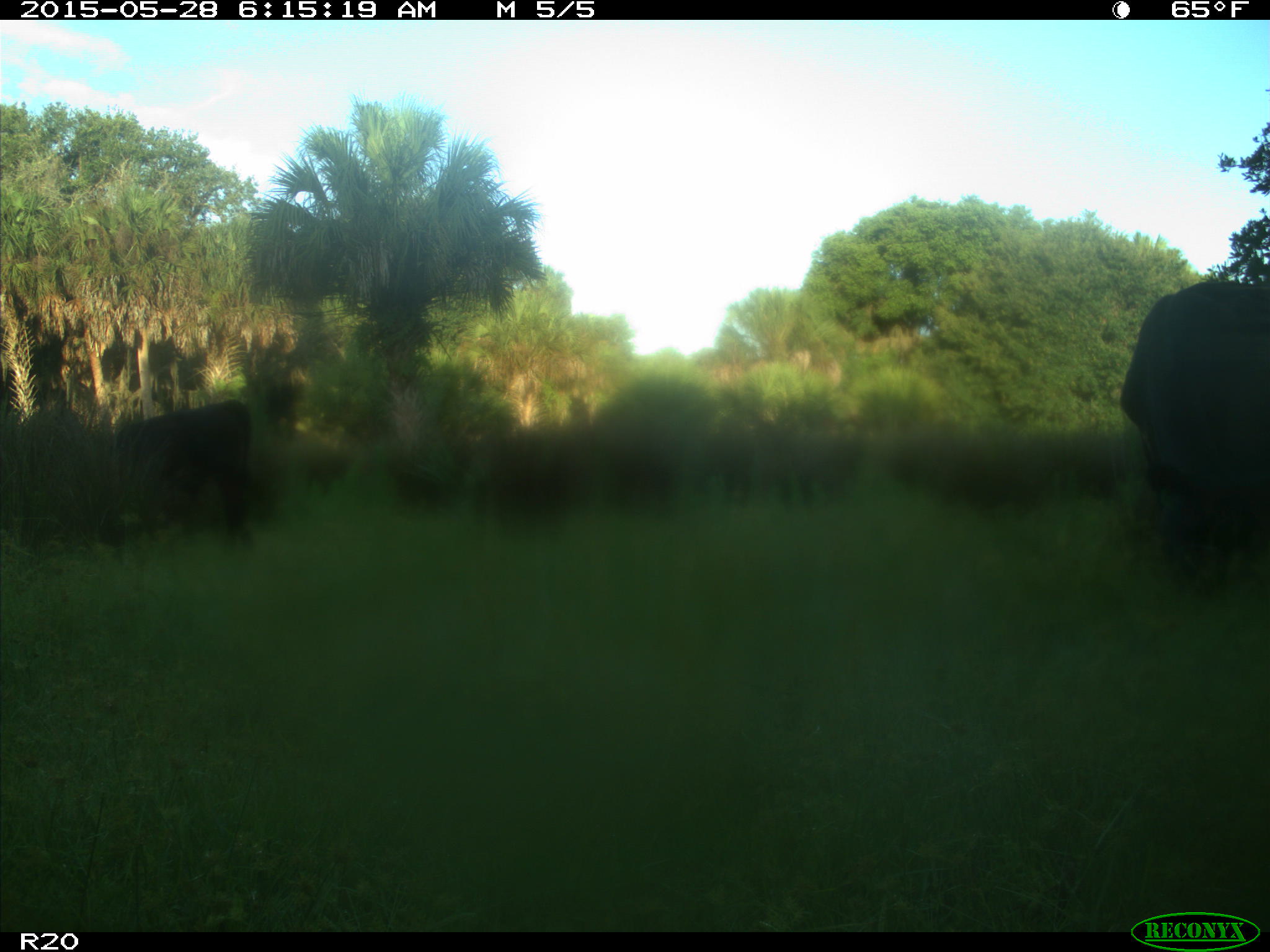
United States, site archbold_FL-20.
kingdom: Animalia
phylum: Chordata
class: Mammalia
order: Artiodactyla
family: Bovidae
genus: Bos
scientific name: Bos taurus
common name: domestic cow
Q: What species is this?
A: Bos taurus (domestic cow).